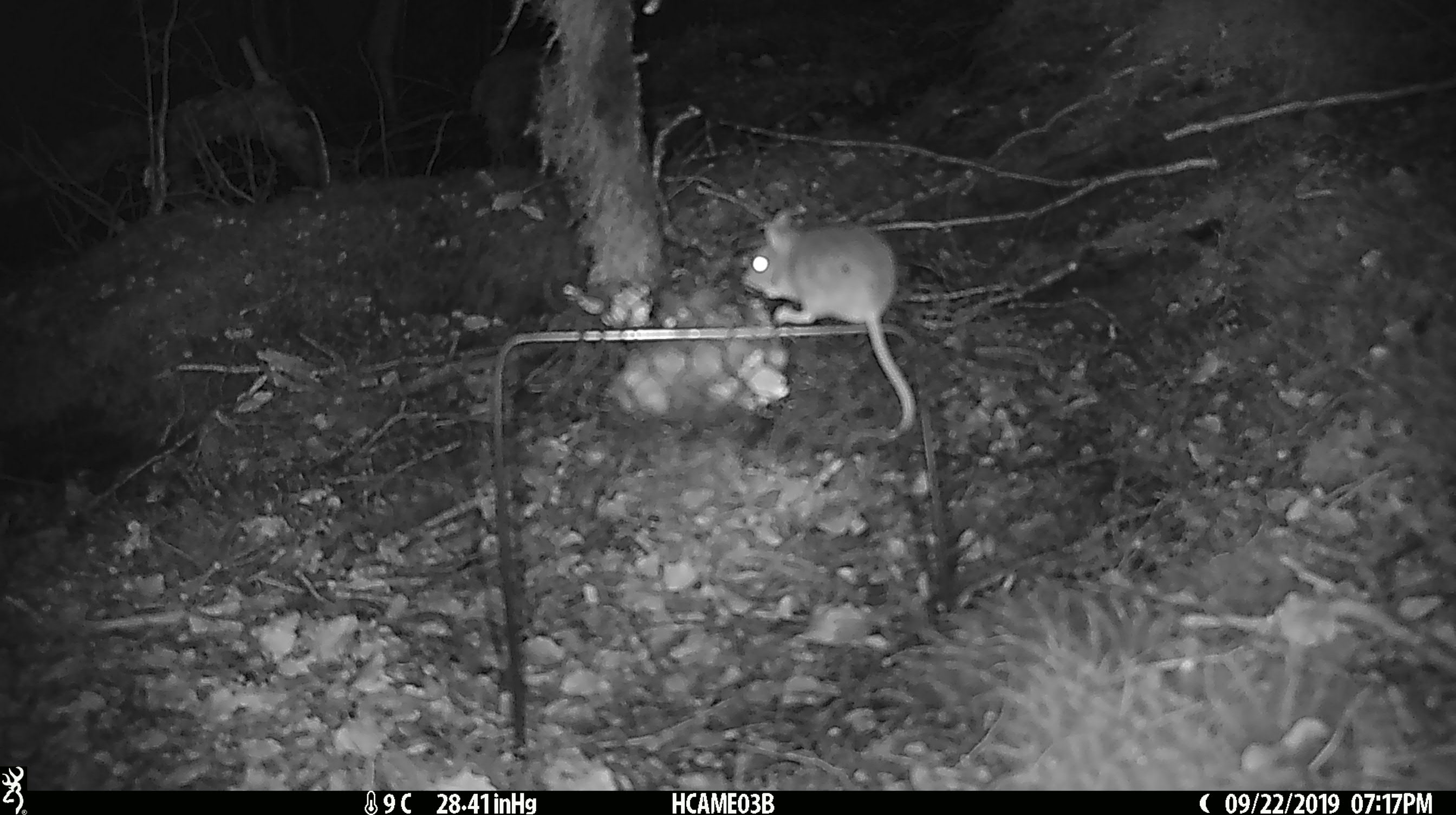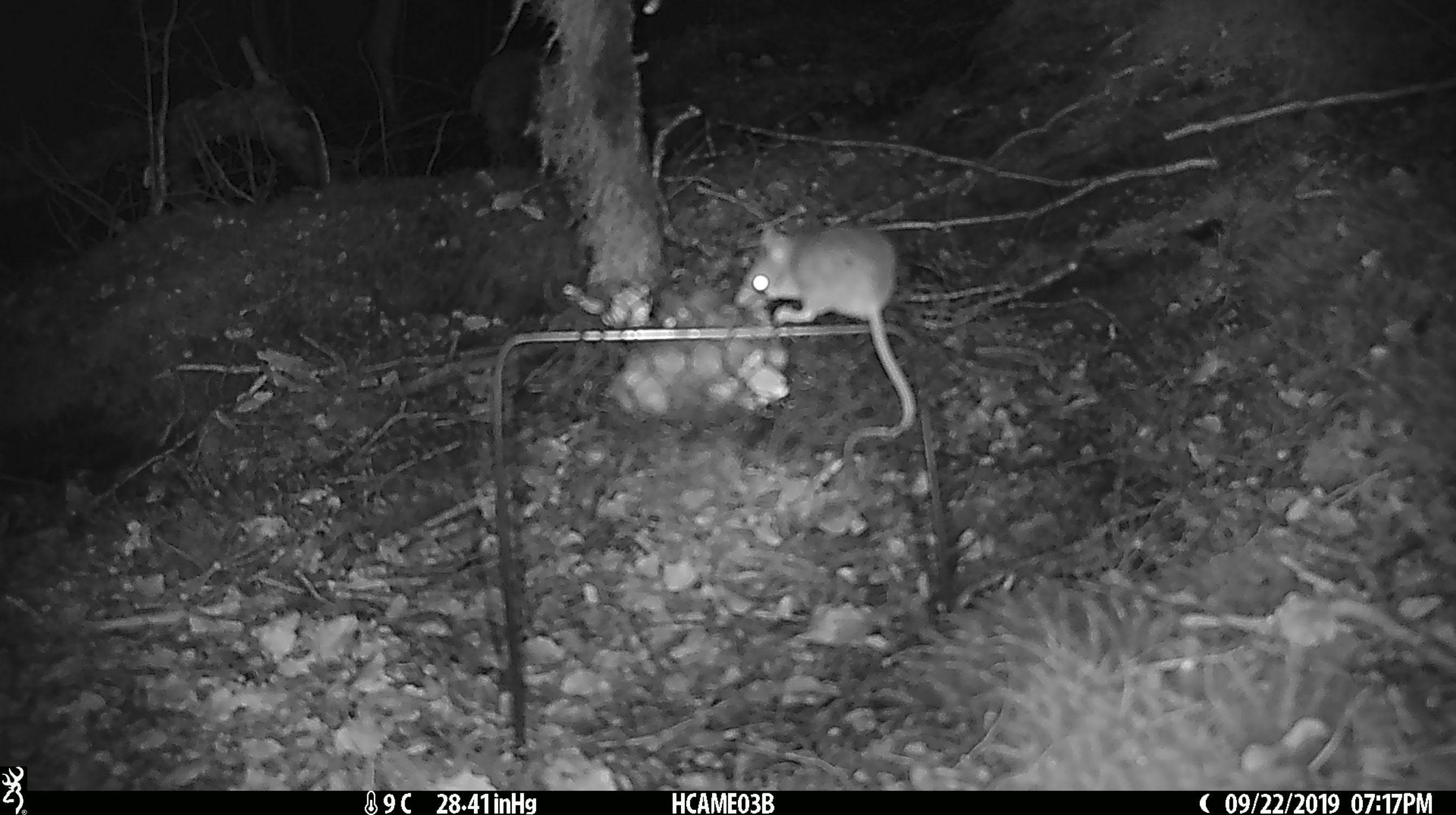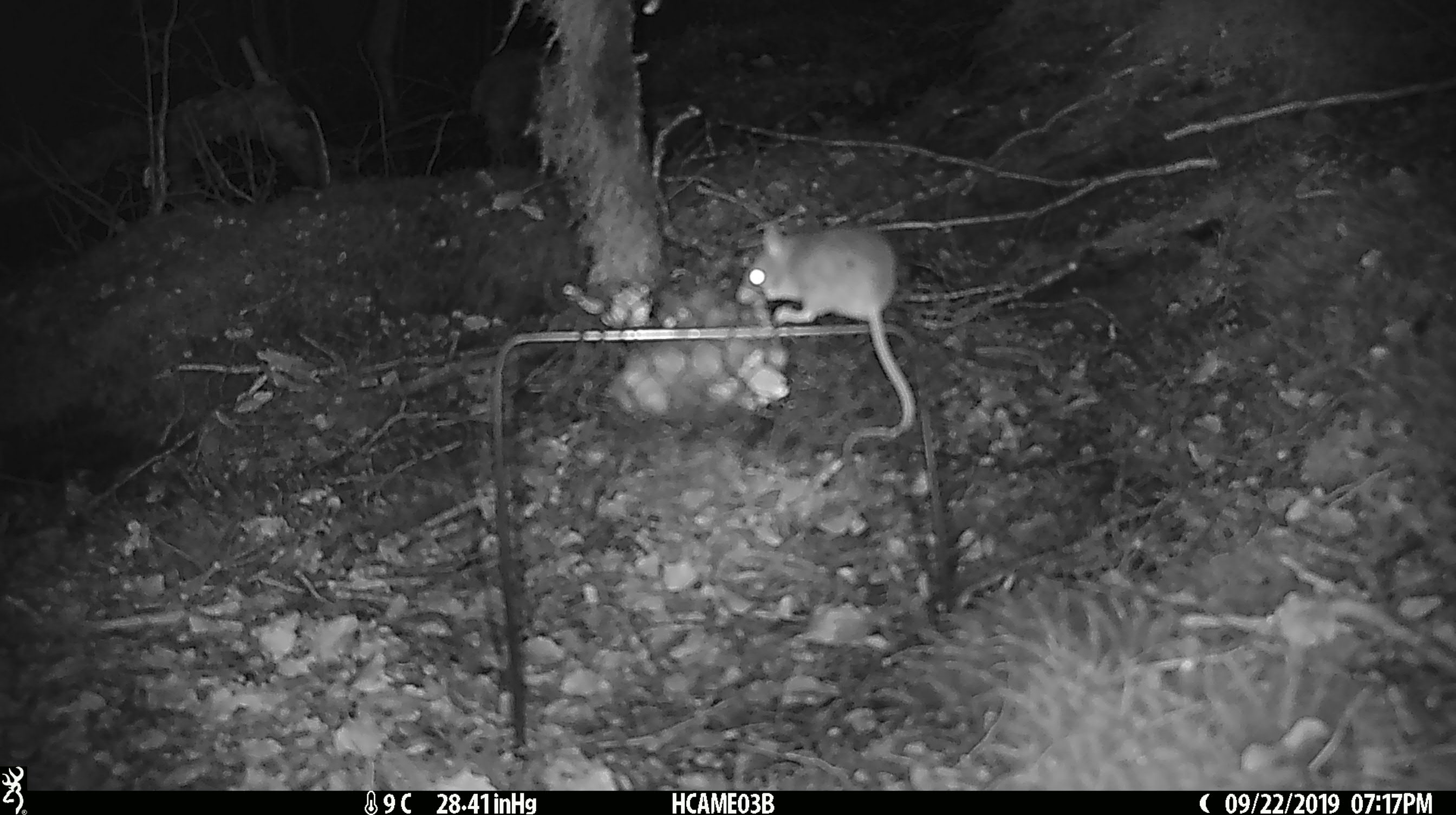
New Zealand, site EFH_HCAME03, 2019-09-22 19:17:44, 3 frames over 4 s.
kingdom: Animalia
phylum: Chordata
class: Mammalia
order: Rodentia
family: Muridae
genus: Mus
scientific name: Mus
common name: mouse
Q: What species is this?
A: Mouse (Mus).